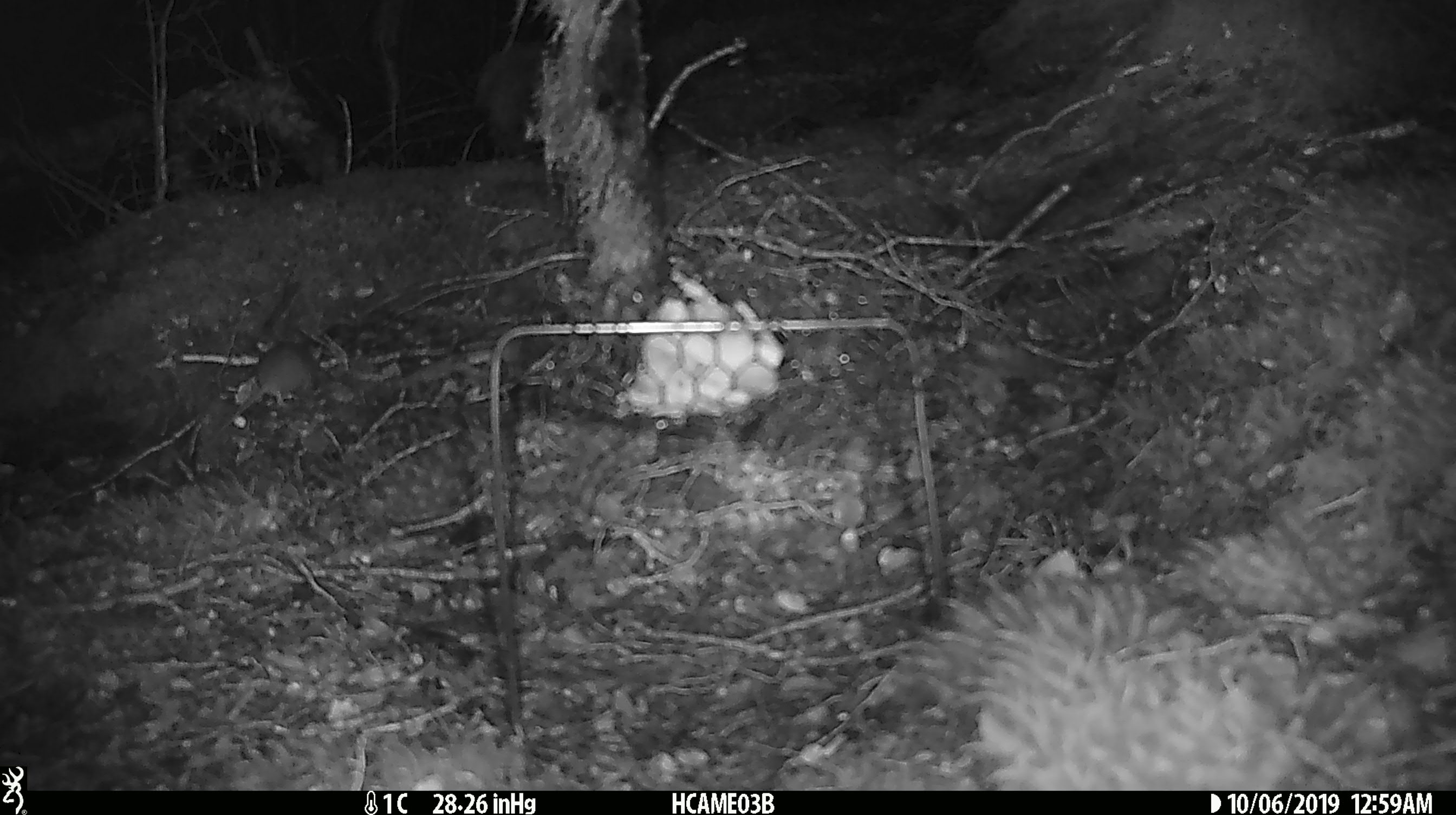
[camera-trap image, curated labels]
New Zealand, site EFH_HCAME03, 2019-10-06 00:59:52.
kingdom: Animalia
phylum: Chordata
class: Mammalia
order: Rodentia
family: Muridae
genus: Mus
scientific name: Mus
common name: mouse